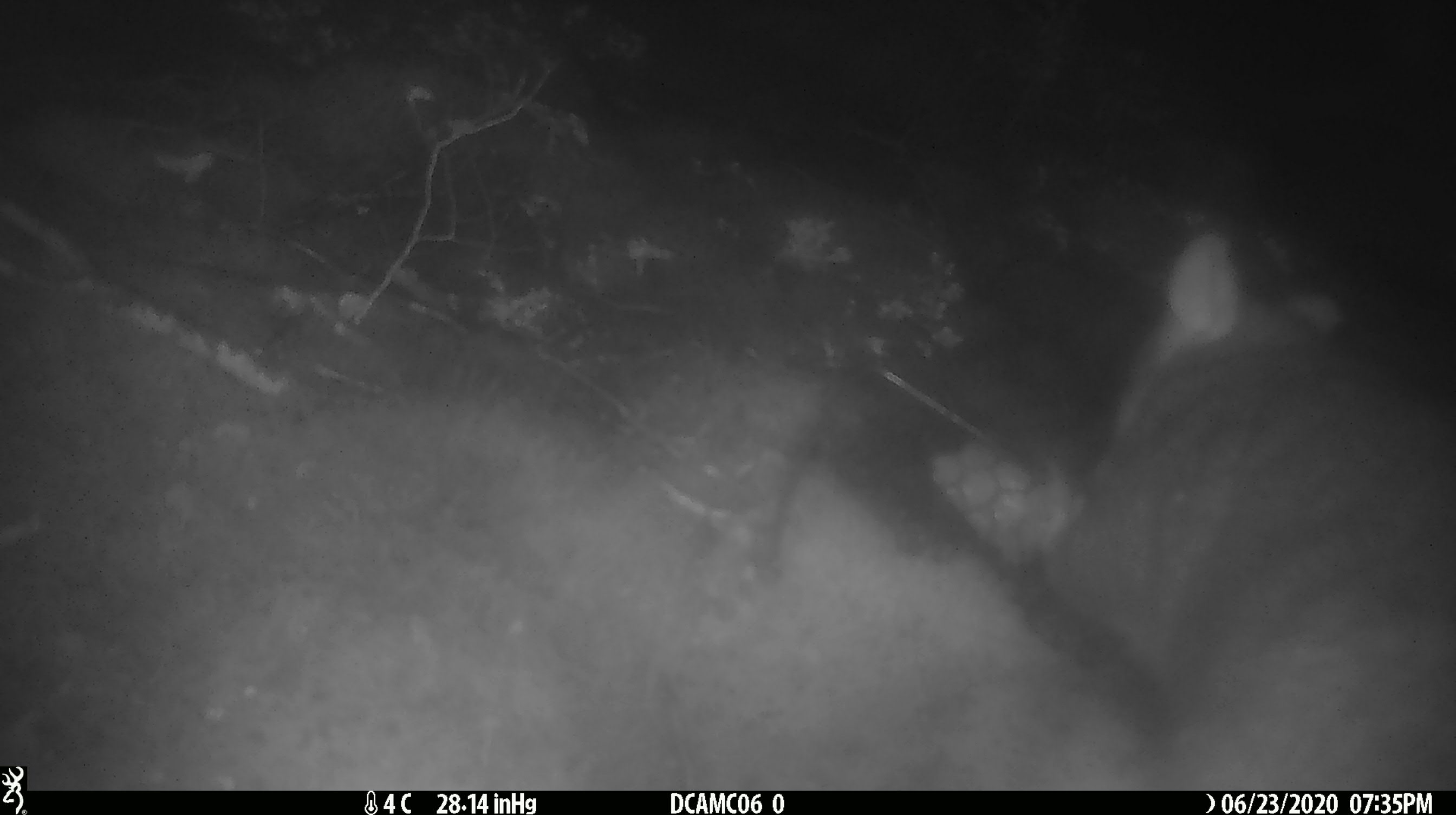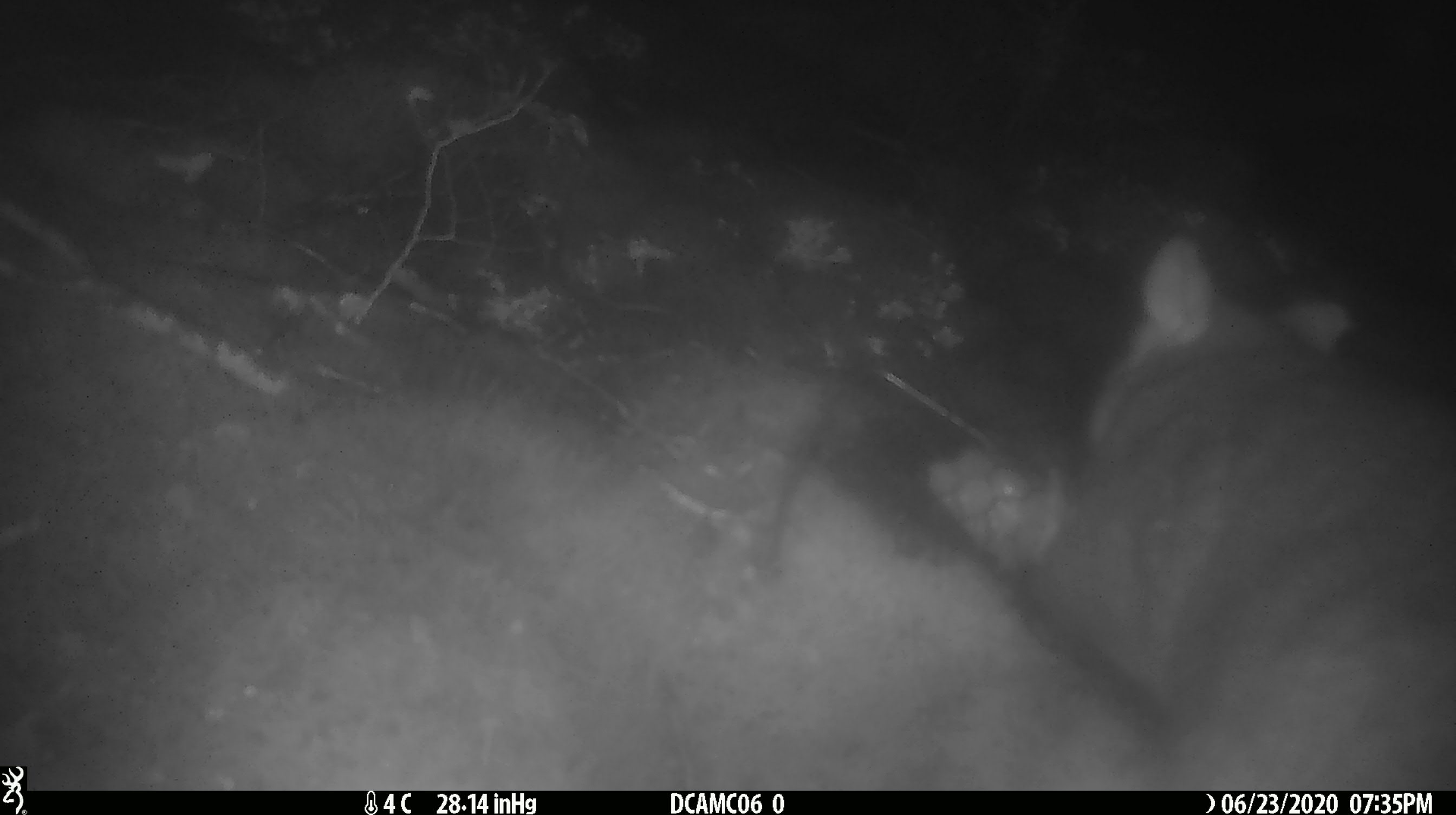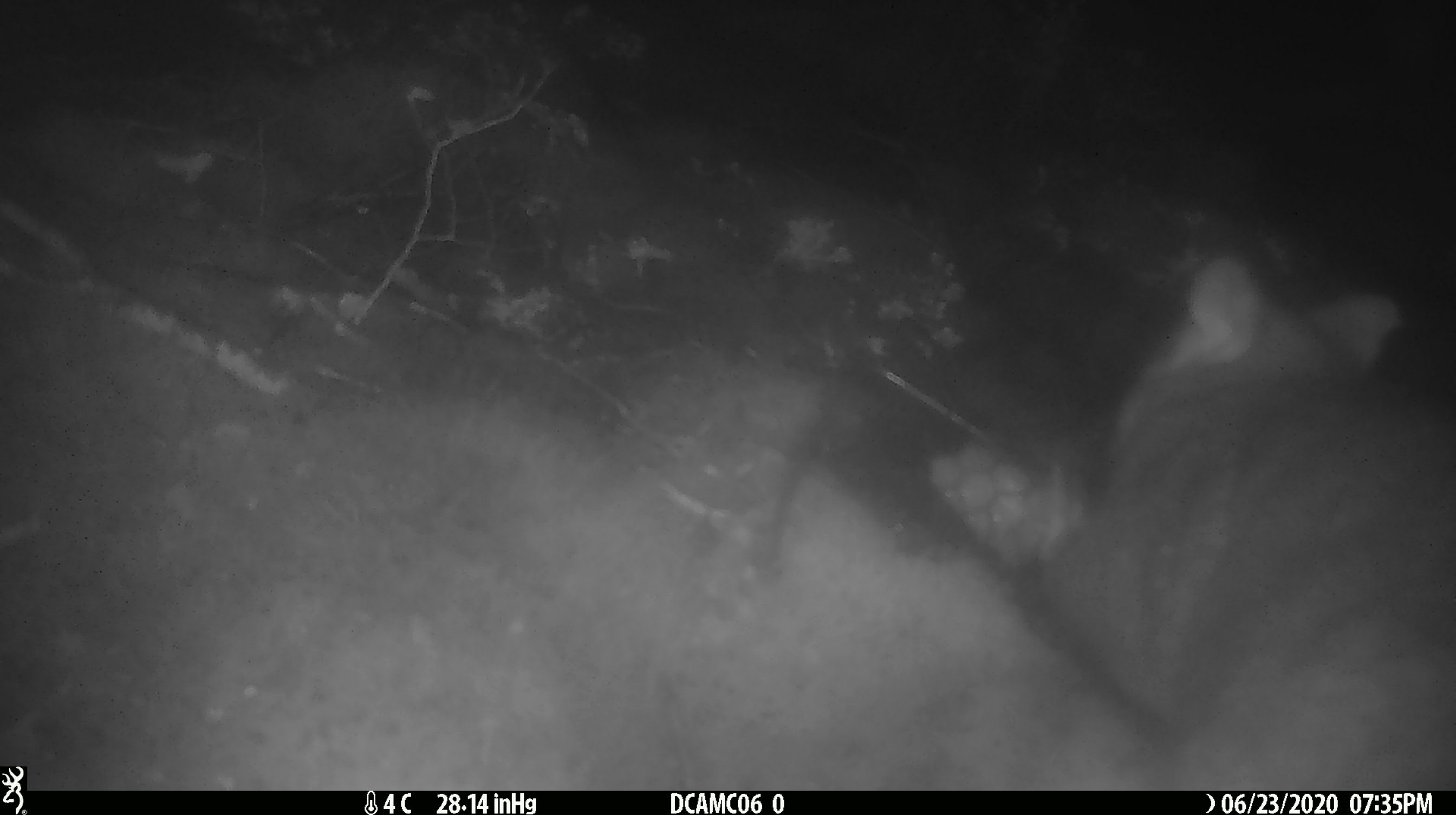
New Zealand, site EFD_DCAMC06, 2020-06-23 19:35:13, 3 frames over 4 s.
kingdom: Animalia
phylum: Chordata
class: Mammalia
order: Diprotodontia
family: Phalangeridae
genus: Trichosurus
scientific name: Trichosurus vulpecula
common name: common brushtail possum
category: possum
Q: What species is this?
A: Possum (common brushtail possum) (Trichosurus vulpecula).